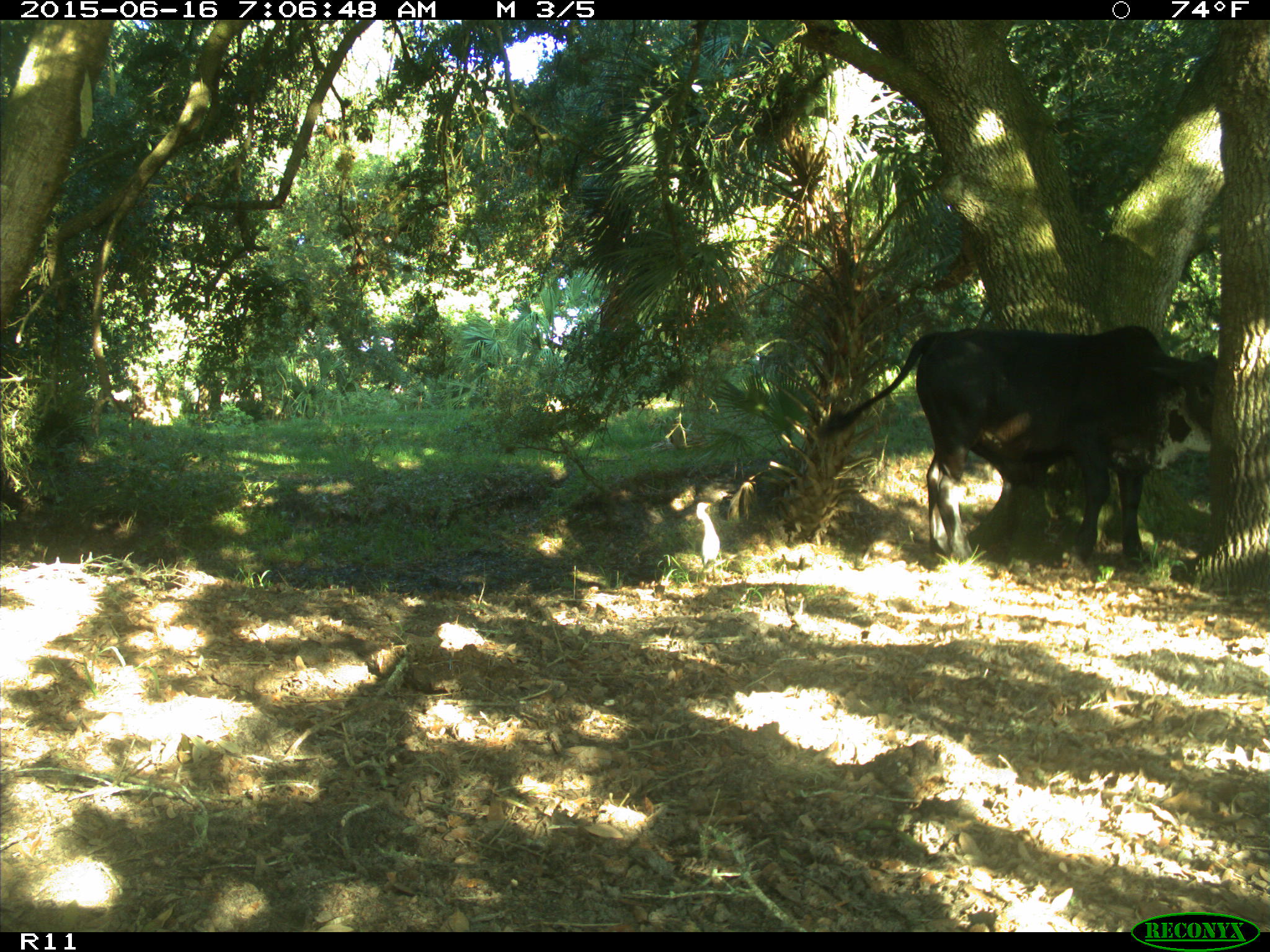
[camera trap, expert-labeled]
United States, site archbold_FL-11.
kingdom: Animalia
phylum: Chordata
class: Mammalia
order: Artiodactyla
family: Bovidae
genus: Bos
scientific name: Bos taurus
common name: domestic cow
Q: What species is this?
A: Bos taurus (domestic cow).